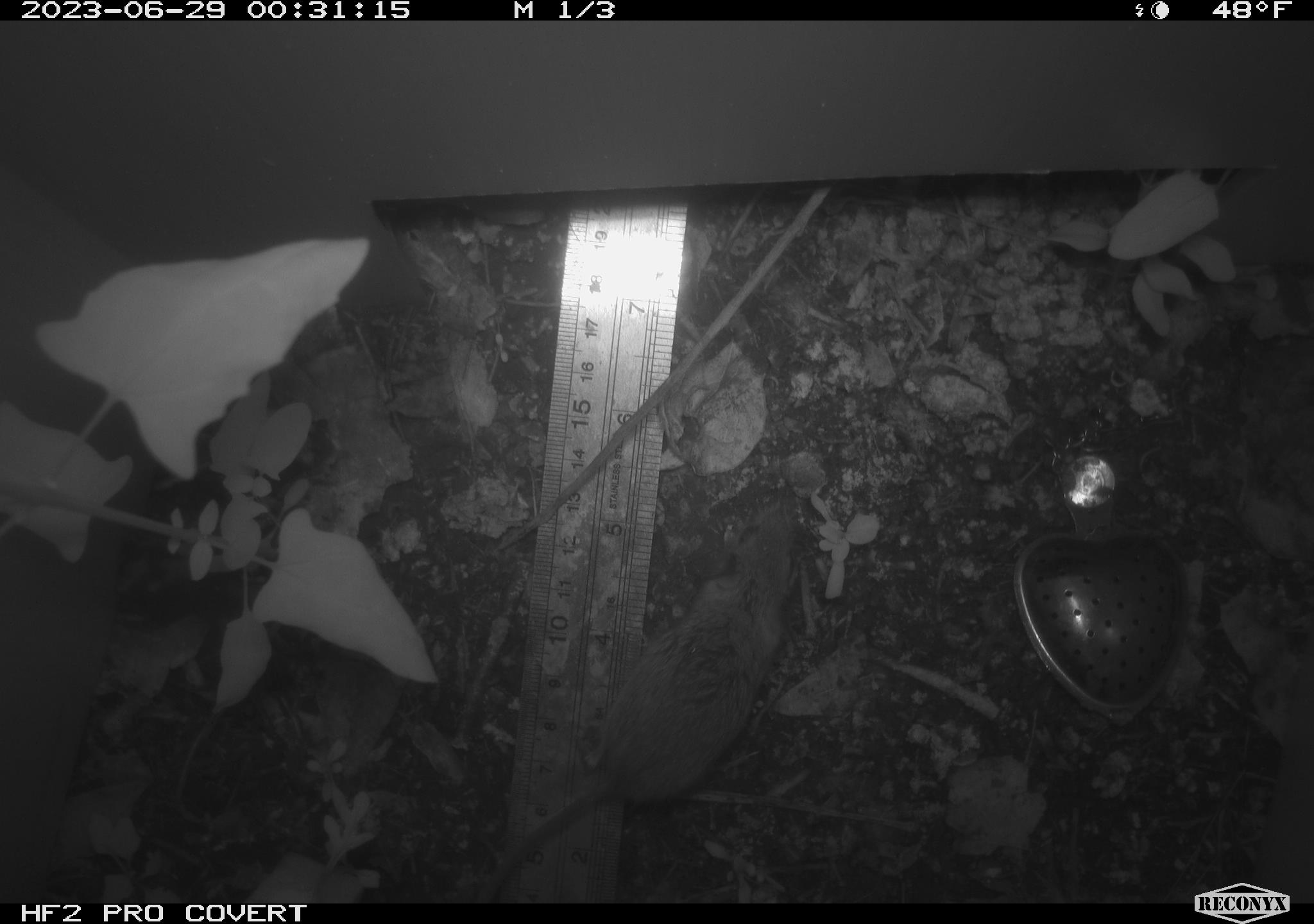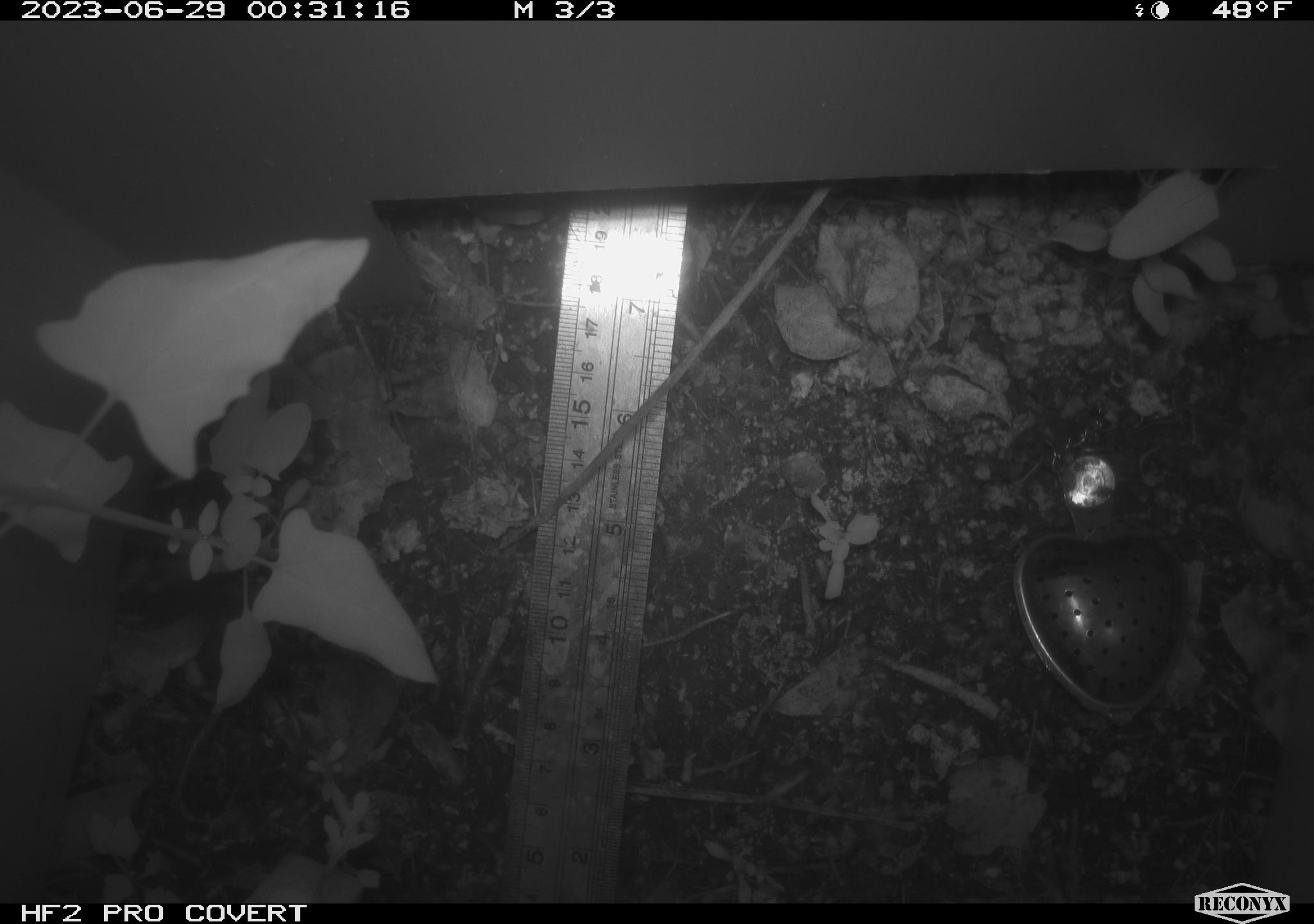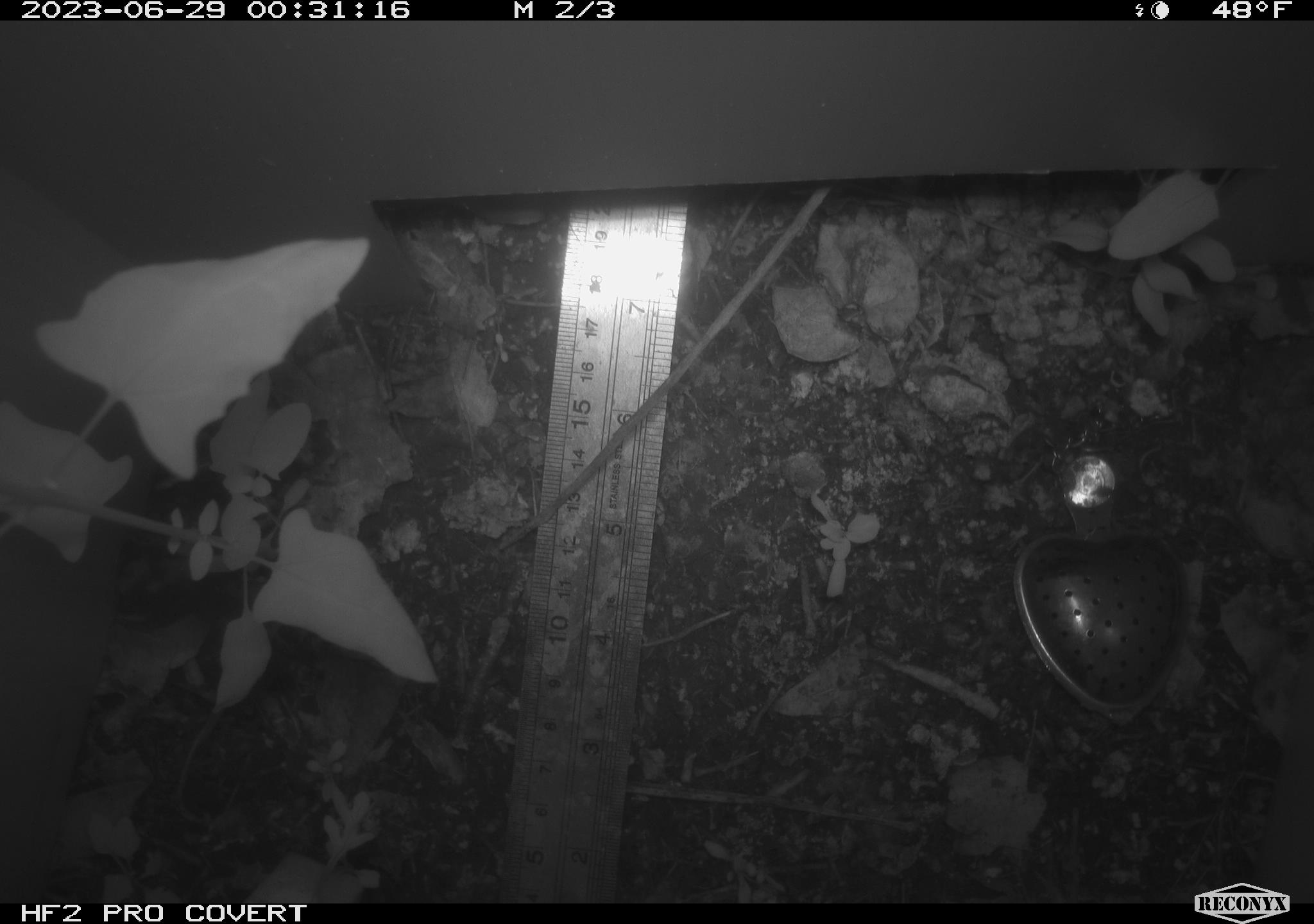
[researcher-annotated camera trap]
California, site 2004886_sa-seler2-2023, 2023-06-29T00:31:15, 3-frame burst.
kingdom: Animalia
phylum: Chordata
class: Mammalia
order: Rodentia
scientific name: Rodentia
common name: mouse species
Mouse species (Rodentia).